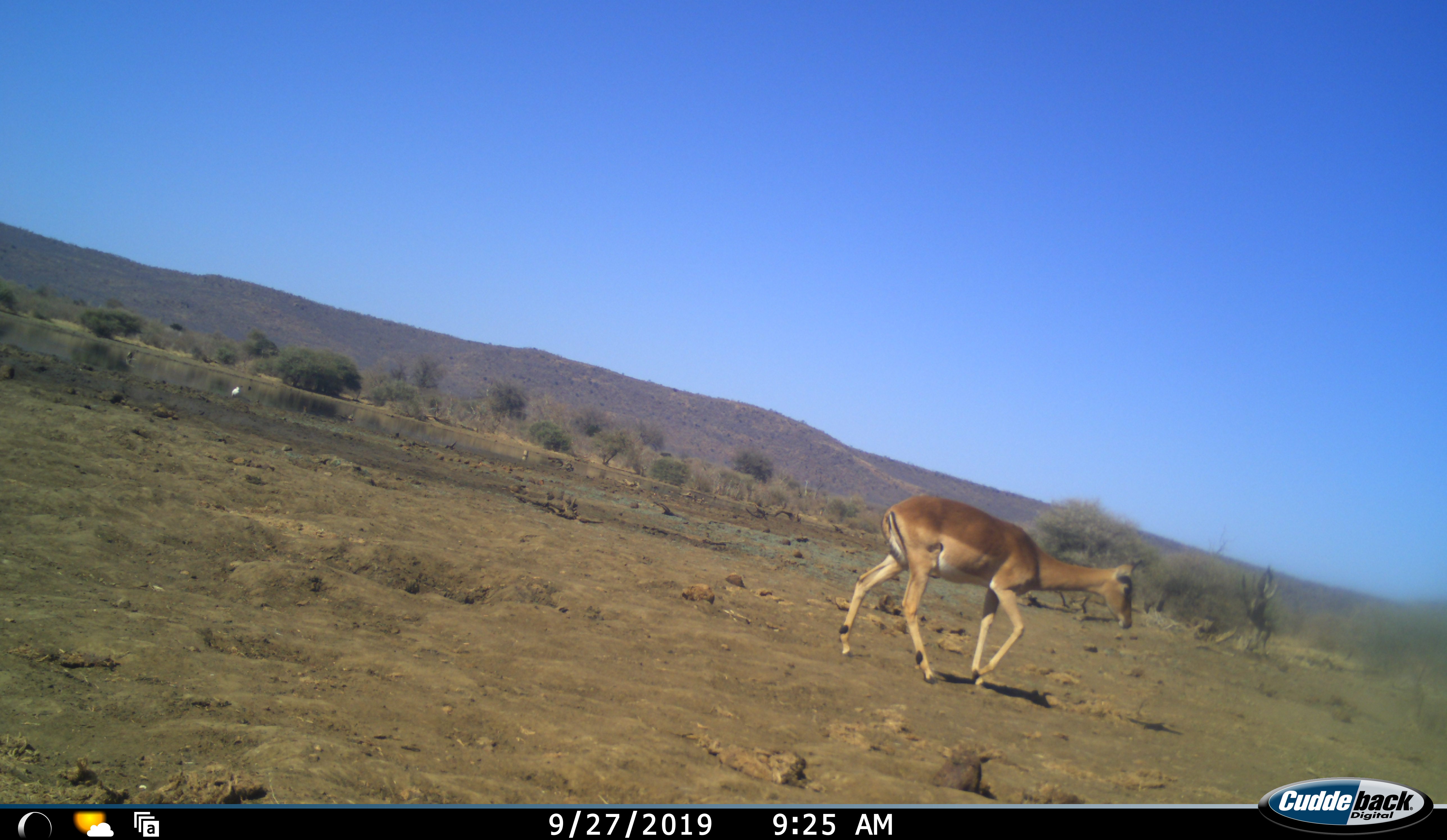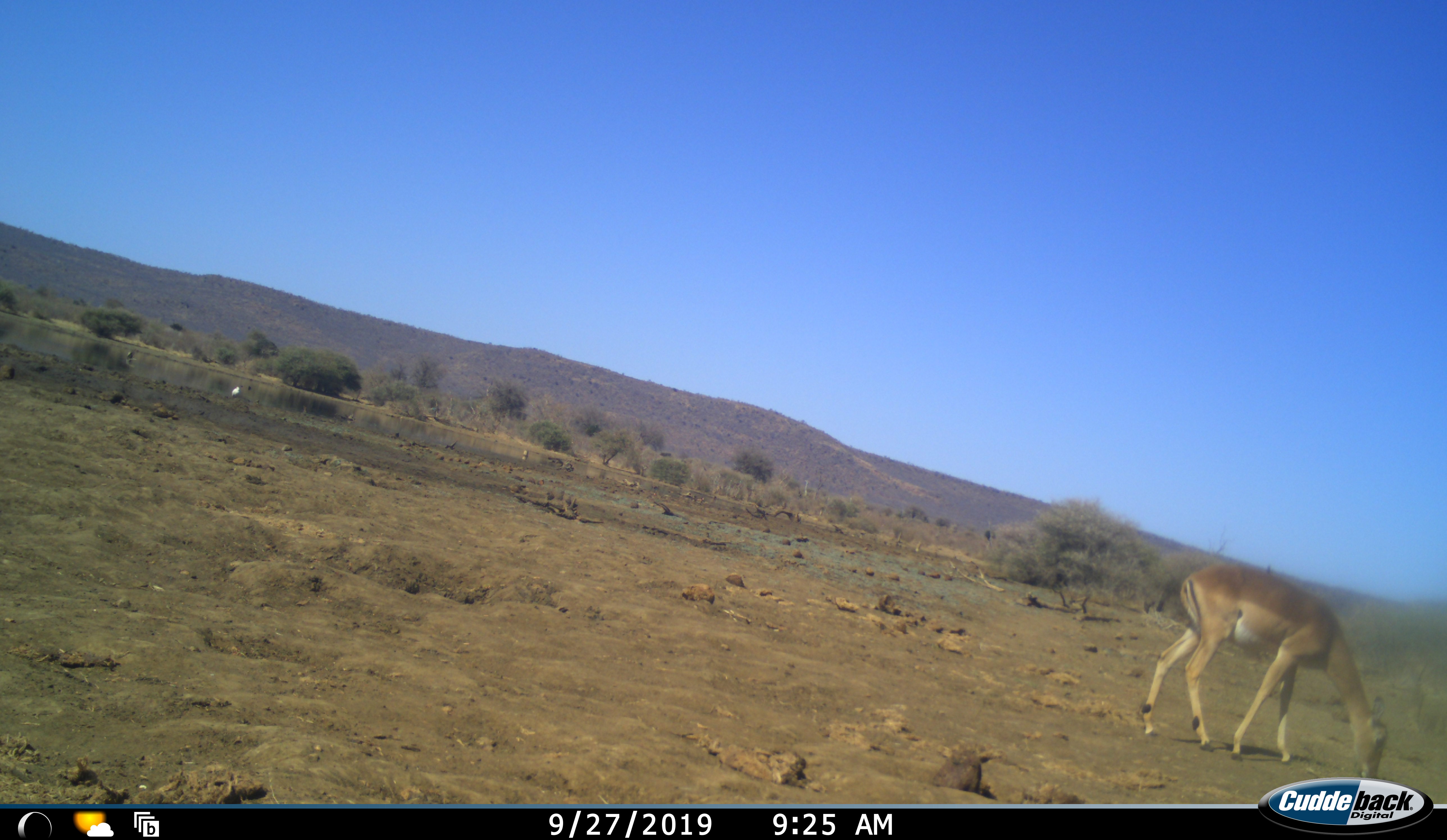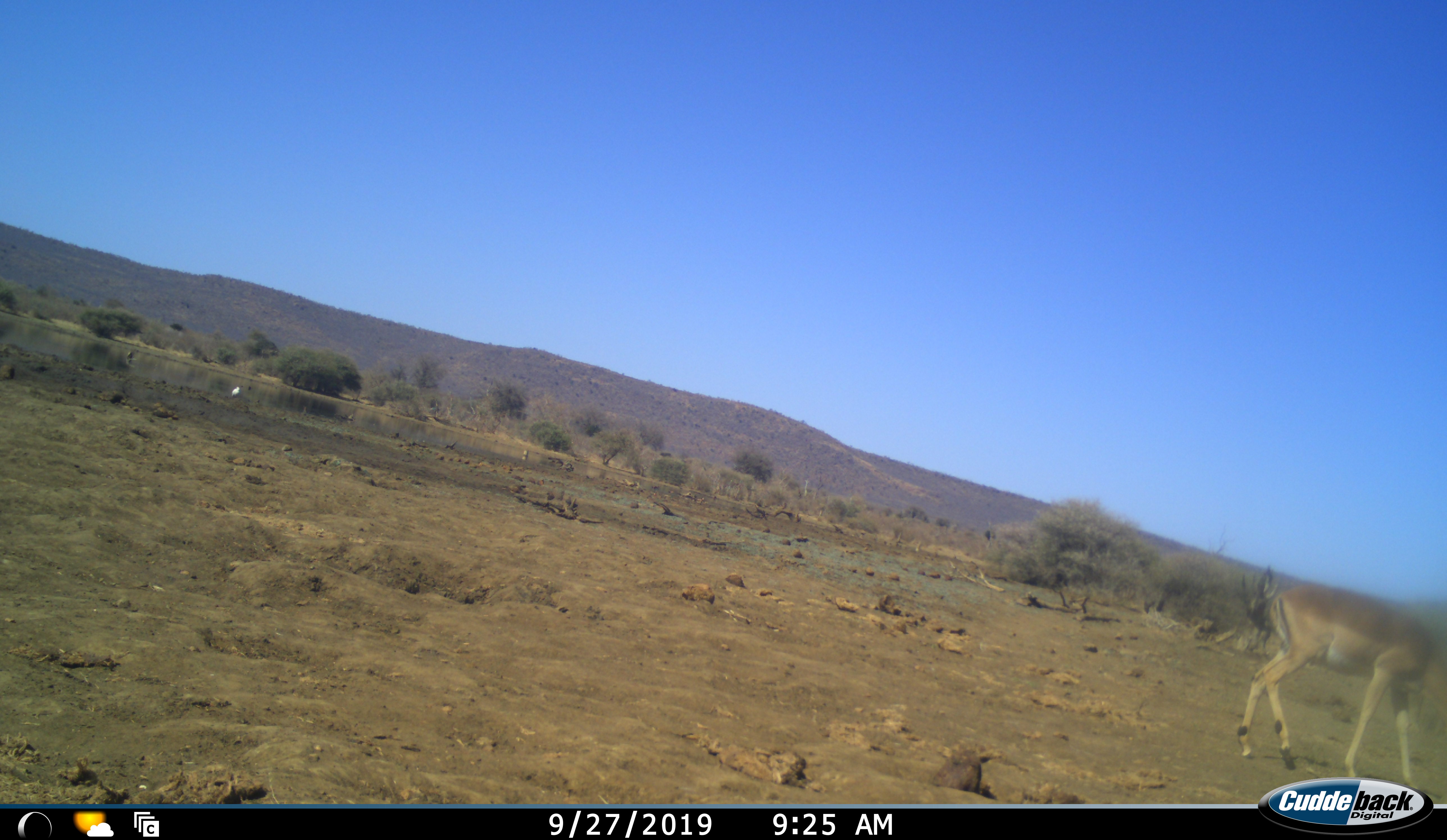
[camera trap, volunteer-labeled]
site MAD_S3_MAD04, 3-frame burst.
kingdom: Animalia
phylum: Chordata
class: Mammalia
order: Artiodactyla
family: Bovidae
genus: Aepyceros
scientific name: Aepyceros melampus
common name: impala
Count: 1.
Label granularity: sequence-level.